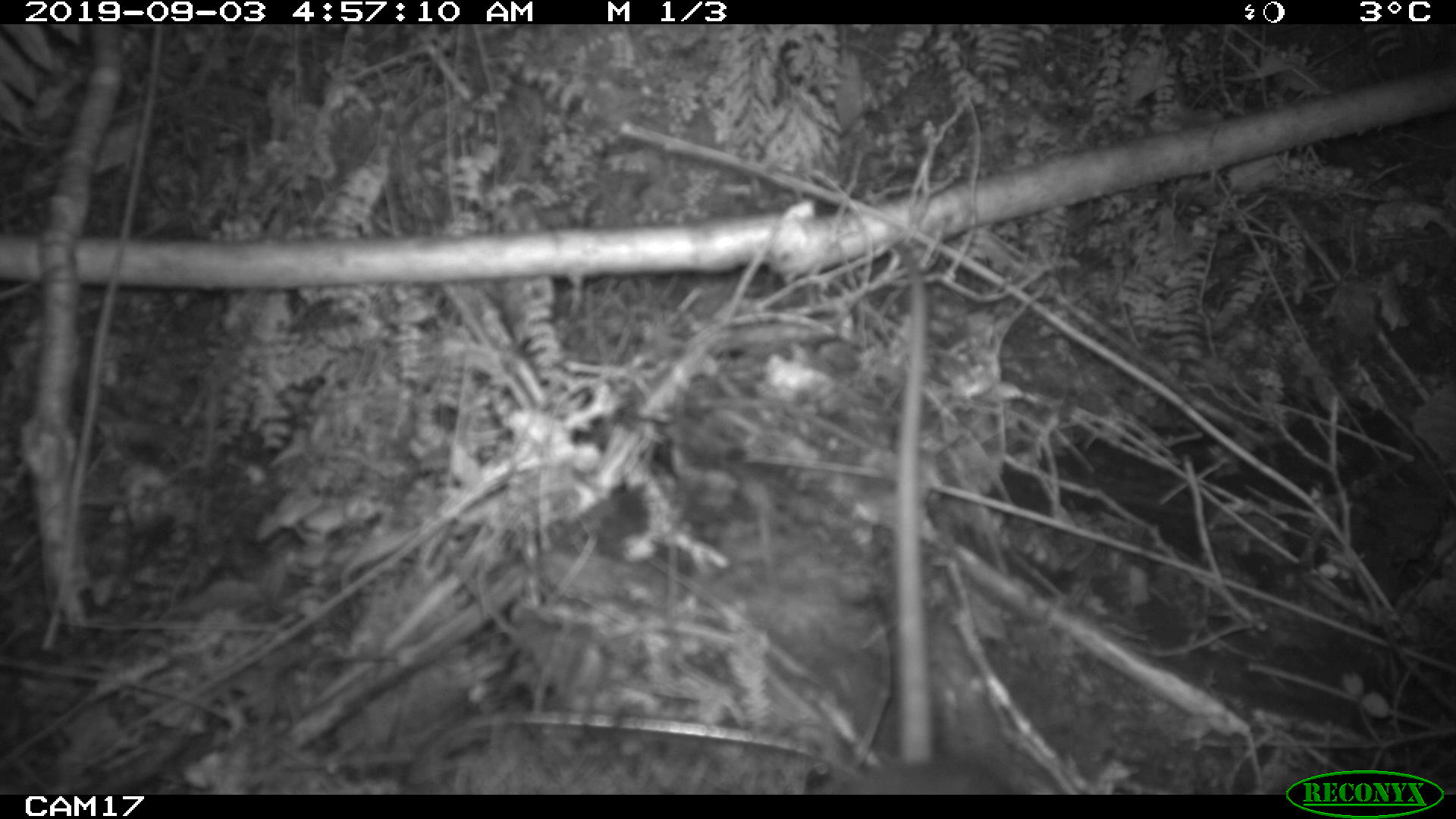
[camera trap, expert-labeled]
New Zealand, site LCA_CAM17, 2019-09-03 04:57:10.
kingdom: Animalia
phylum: Chordata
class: Mammalia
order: Rodentia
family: Muridae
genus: Rattus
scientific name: Rattus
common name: rat